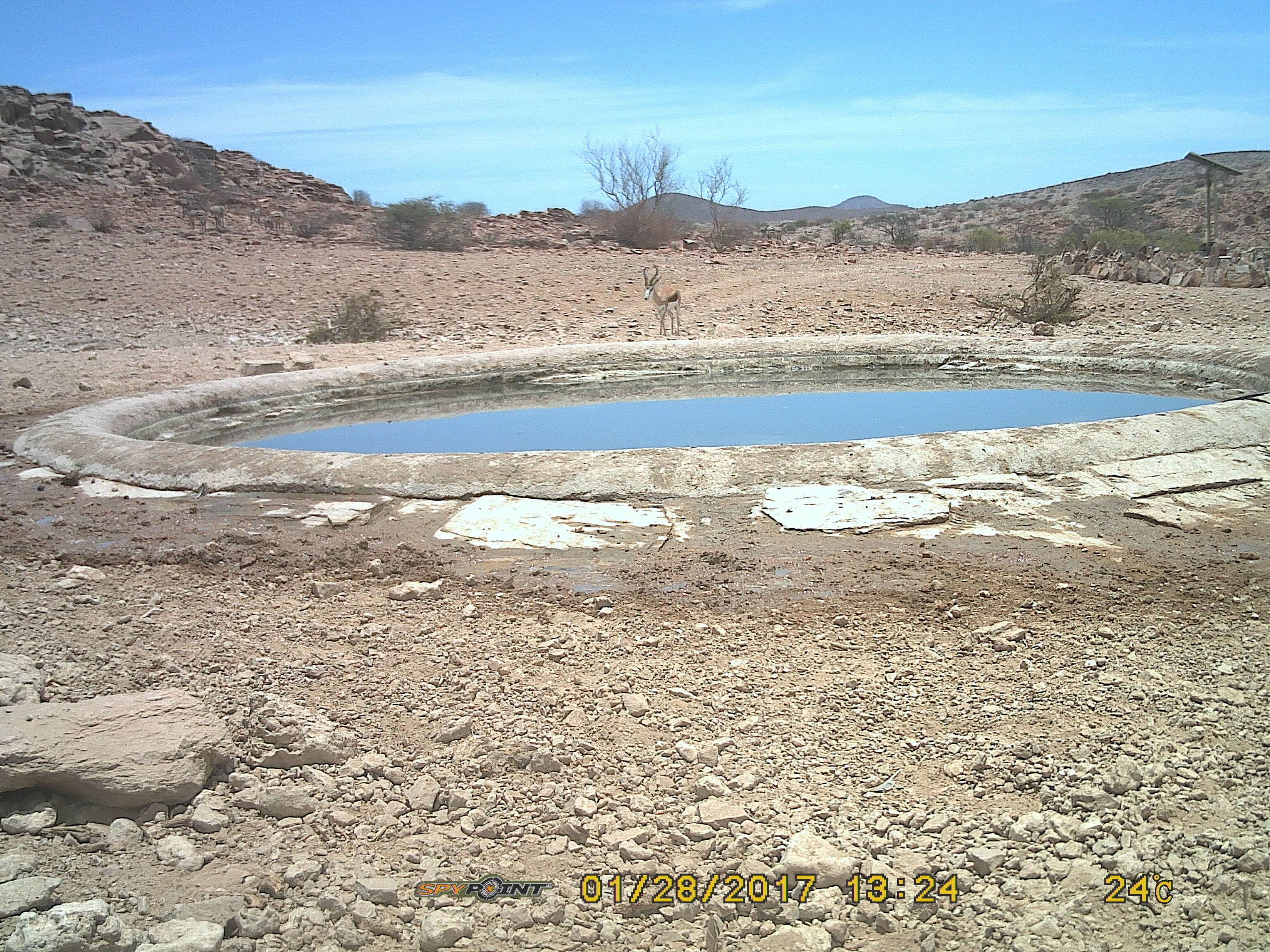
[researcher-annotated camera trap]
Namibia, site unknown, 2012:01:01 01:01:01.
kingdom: Animalia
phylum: Chordata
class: Mammalia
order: Artiodactyla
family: Bovidae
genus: Antidorcas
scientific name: Antidorcas marsupialis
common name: springbok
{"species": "Antidorcas marsupialis (springbok)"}